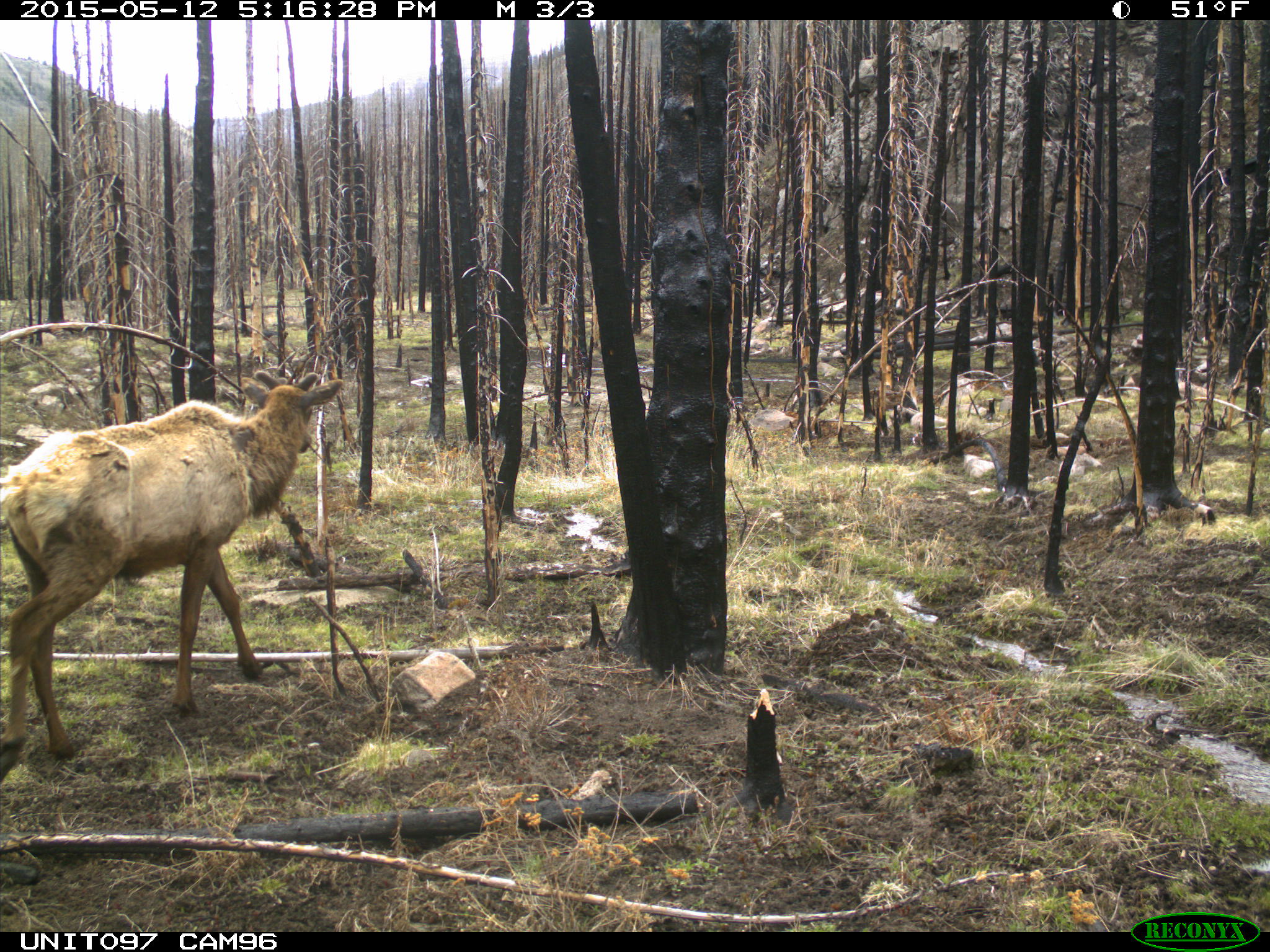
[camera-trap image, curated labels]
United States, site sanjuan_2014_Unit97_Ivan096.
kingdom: Animalia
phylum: Chordata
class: Mammalia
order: Artiodactyla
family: Cervidae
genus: Cervus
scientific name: Cervus elaphus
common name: red deer